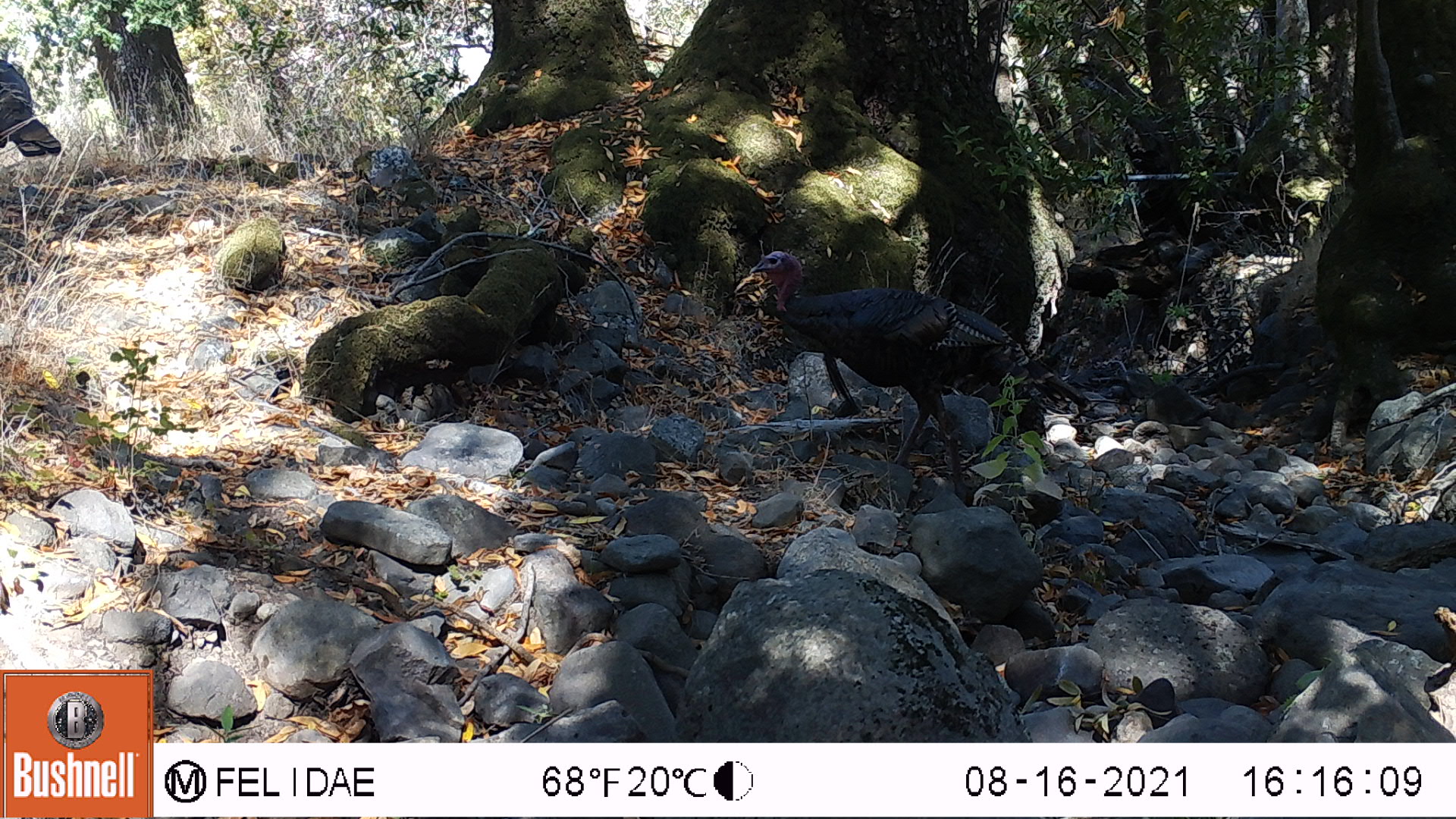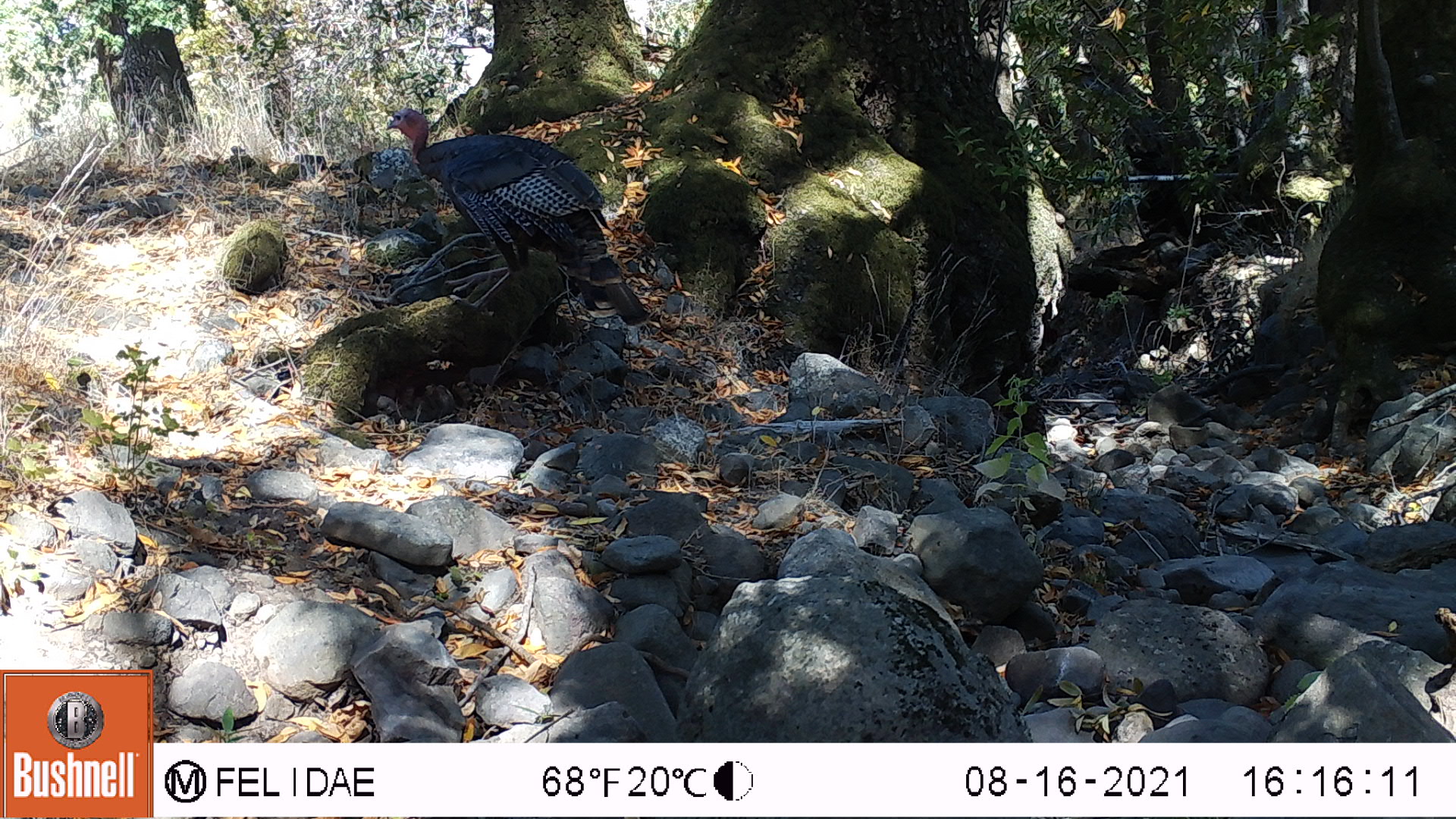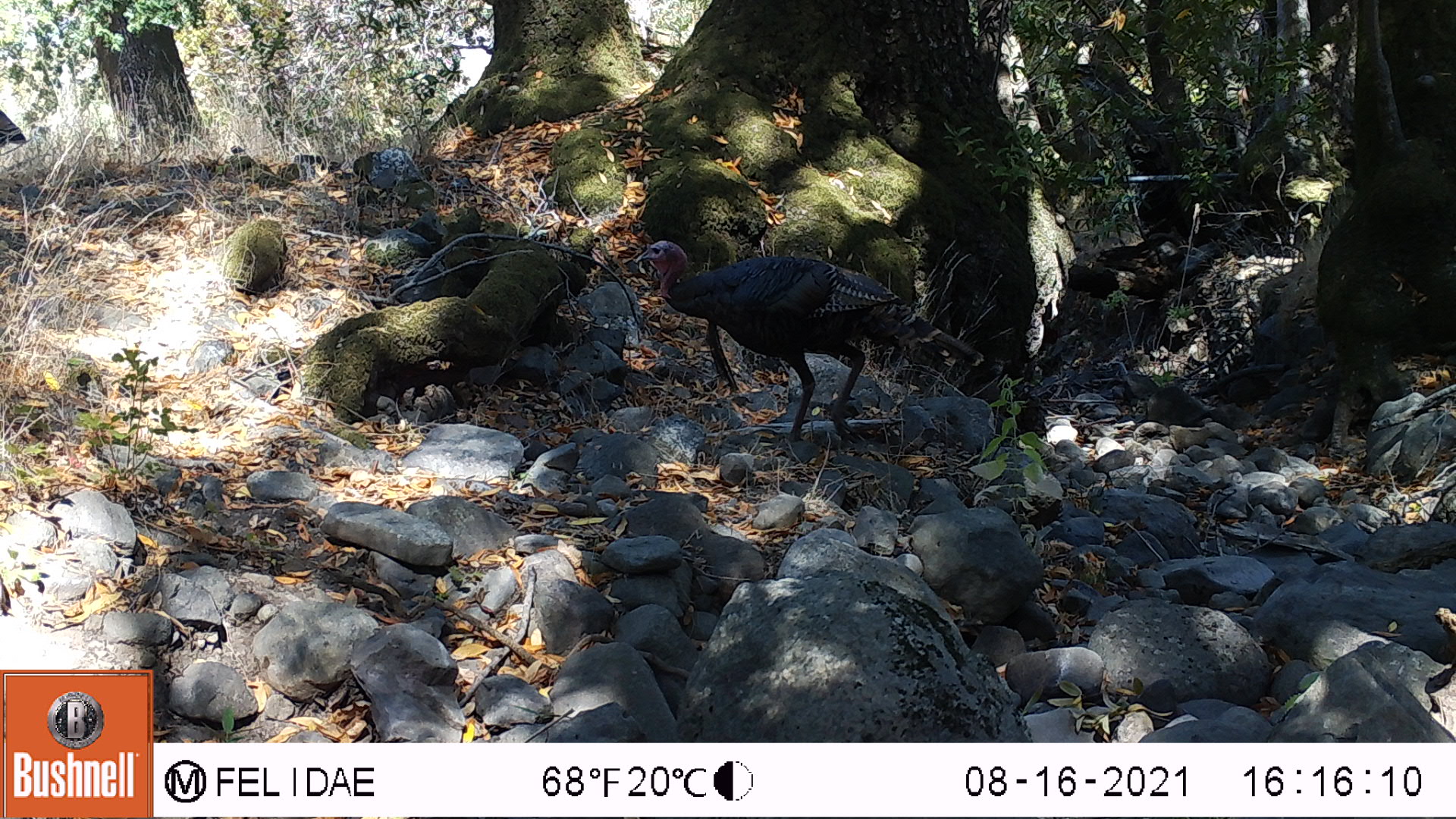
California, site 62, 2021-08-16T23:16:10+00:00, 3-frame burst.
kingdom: Animalia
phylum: Chordata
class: Aves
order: Galliformes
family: Phasianidae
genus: Meleagris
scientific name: Meleagris gallopavo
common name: turkey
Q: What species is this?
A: Turkey (Meleagris gallopavo).